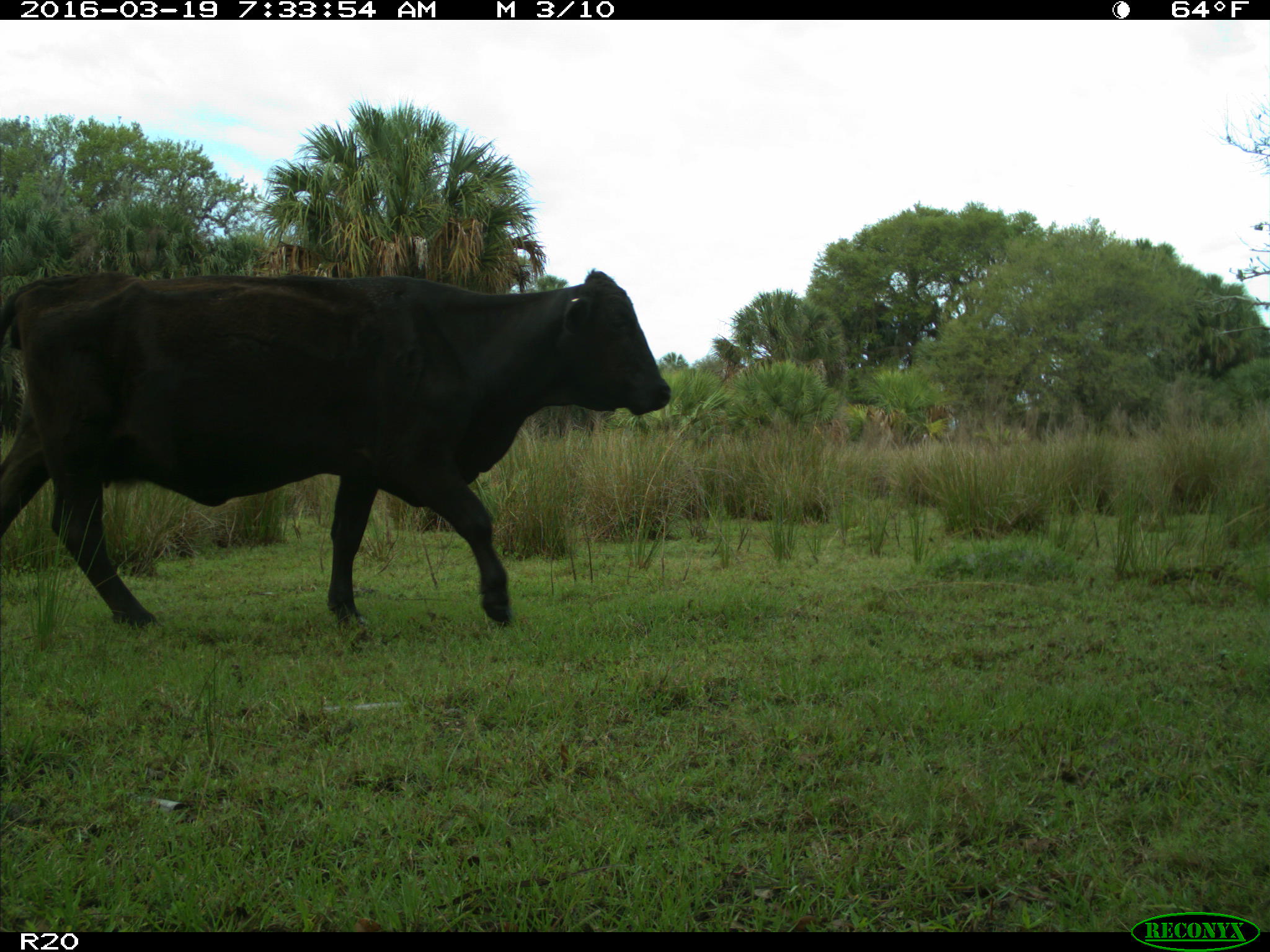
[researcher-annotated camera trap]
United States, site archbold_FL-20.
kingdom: Animalia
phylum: Chordata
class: Mammalia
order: Artiodactyla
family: Bovidae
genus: Bos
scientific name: Bos taurus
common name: domestic cow